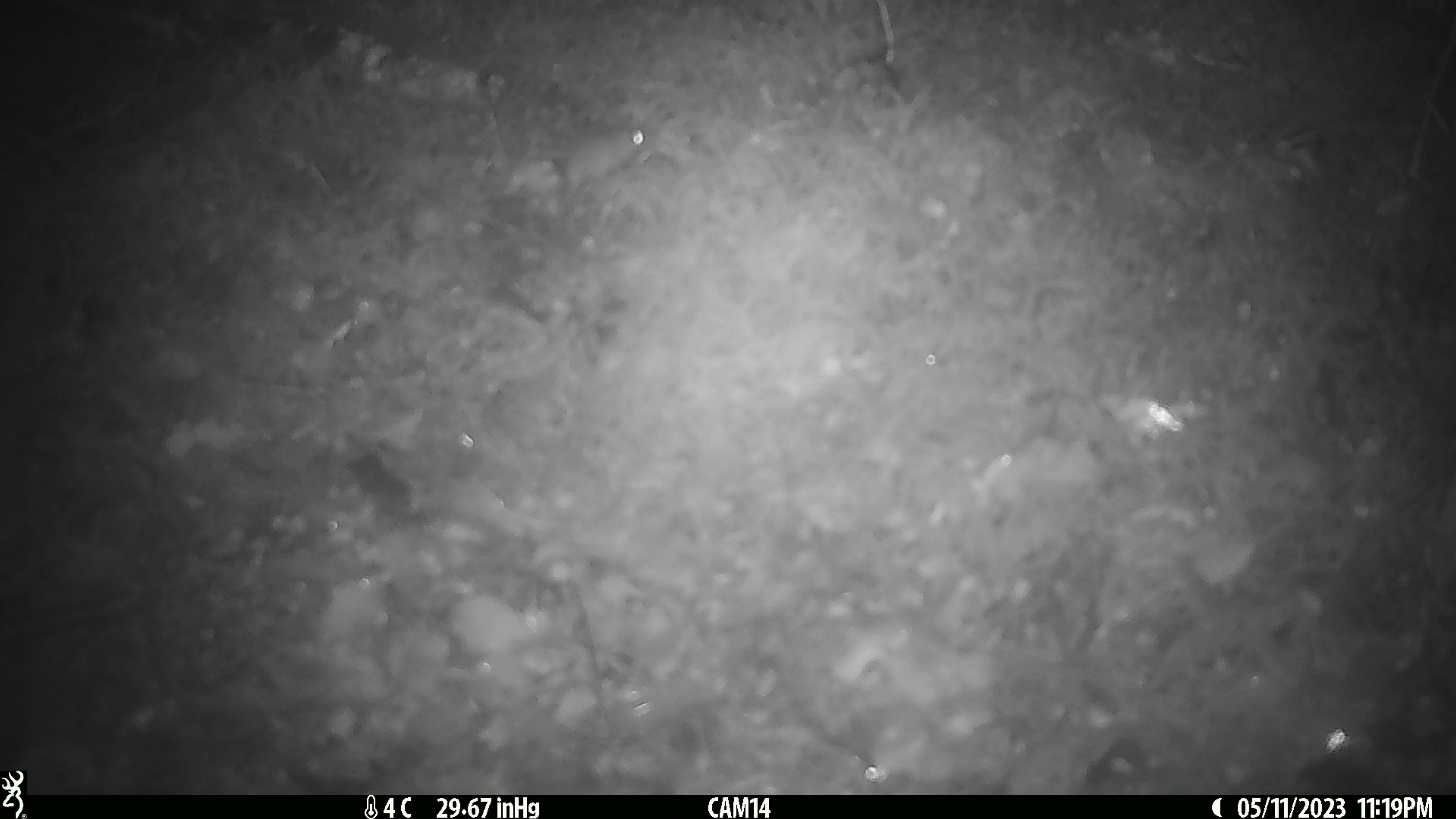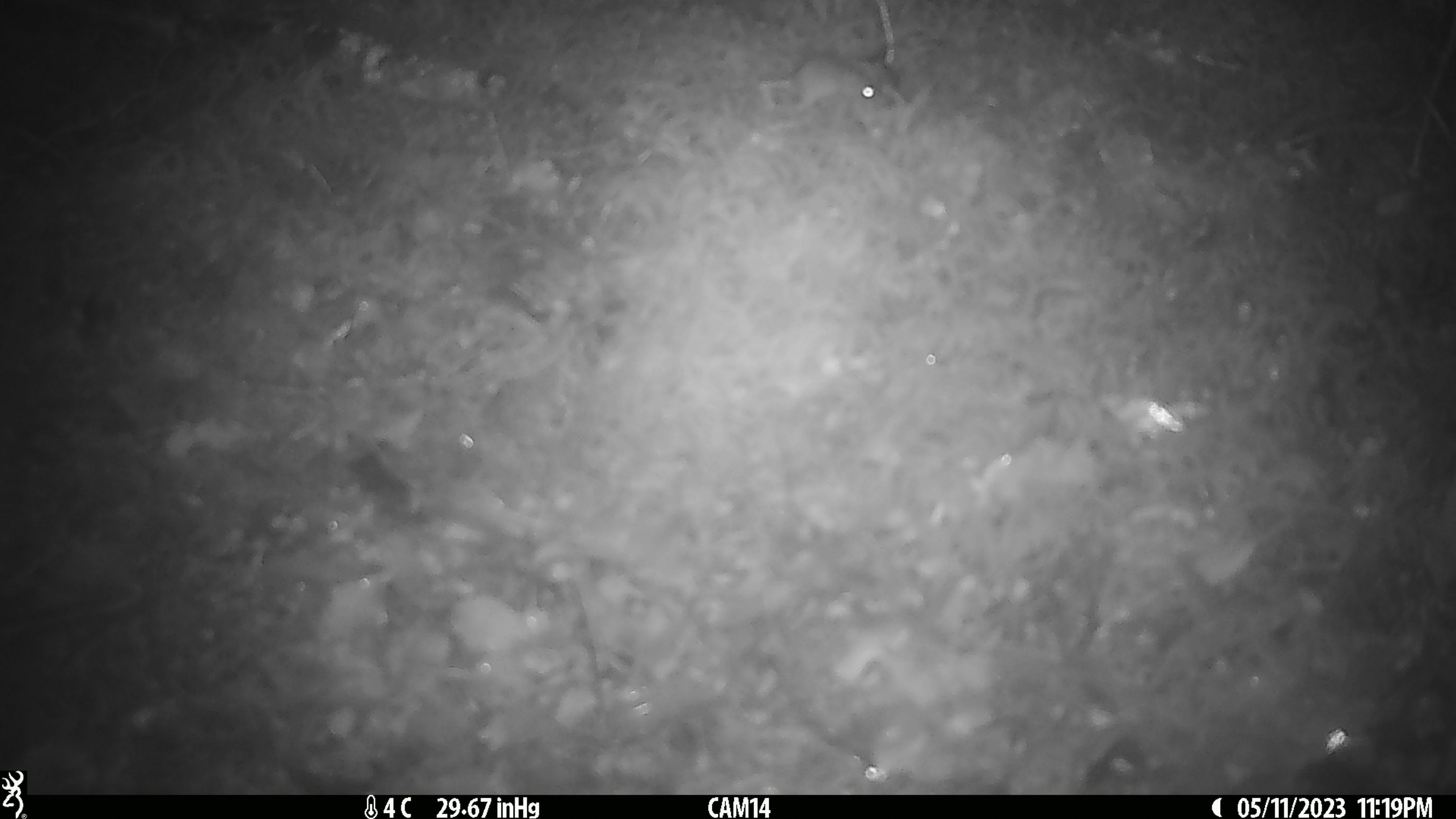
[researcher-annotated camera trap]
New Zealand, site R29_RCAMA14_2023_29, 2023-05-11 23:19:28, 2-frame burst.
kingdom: Animalia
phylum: Chordata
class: Mammalia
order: Rodentia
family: Muridae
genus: Mus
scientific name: Mus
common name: mouse